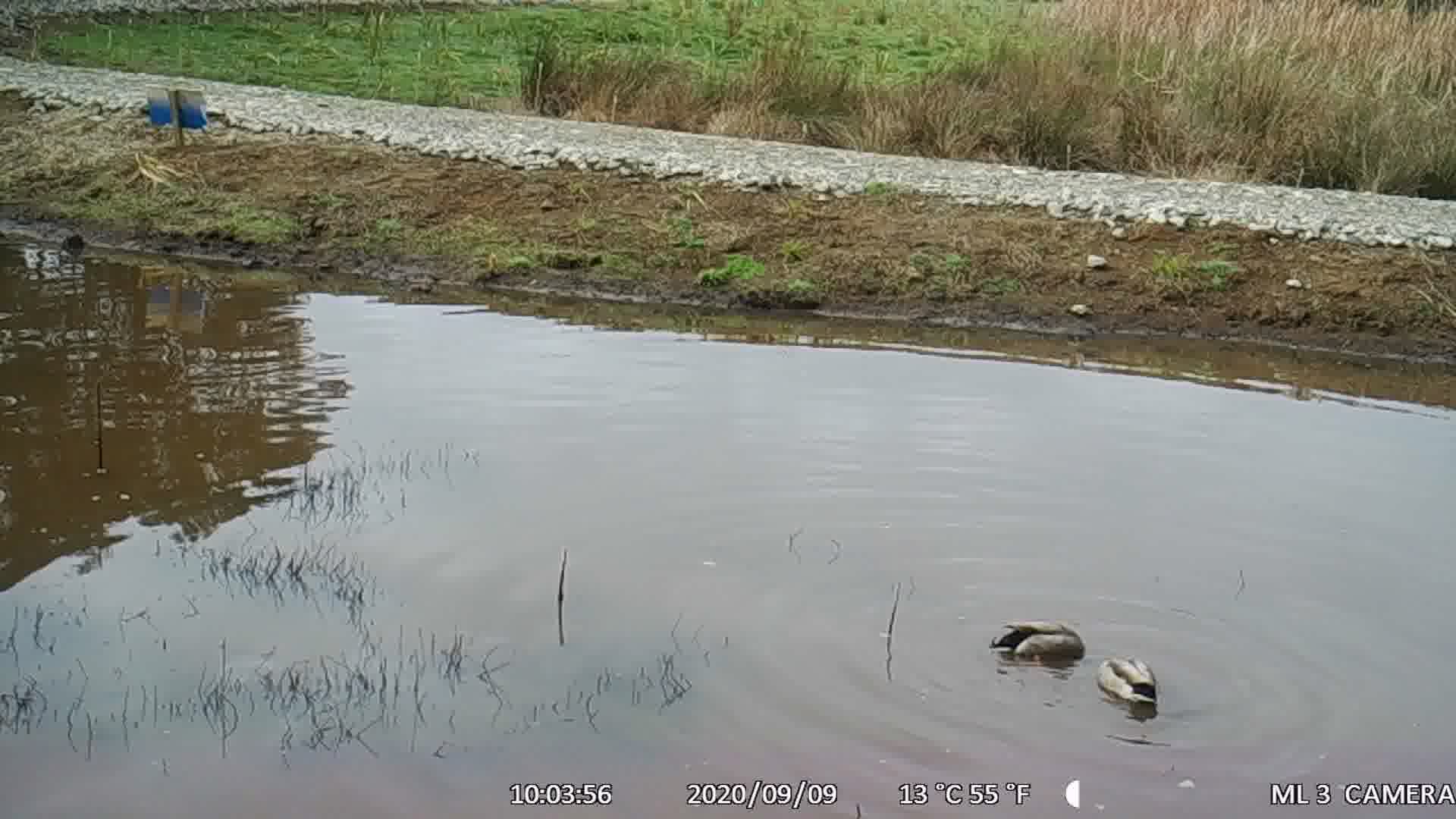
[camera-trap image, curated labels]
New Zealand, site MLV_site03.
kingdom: Animalia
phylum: Chordata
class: Aves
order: Anseriformes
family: Anatidae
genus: Anas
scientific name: Anas platyrhynchos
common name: mallard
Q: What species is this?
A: Mallard (Anas platyrhynchos).